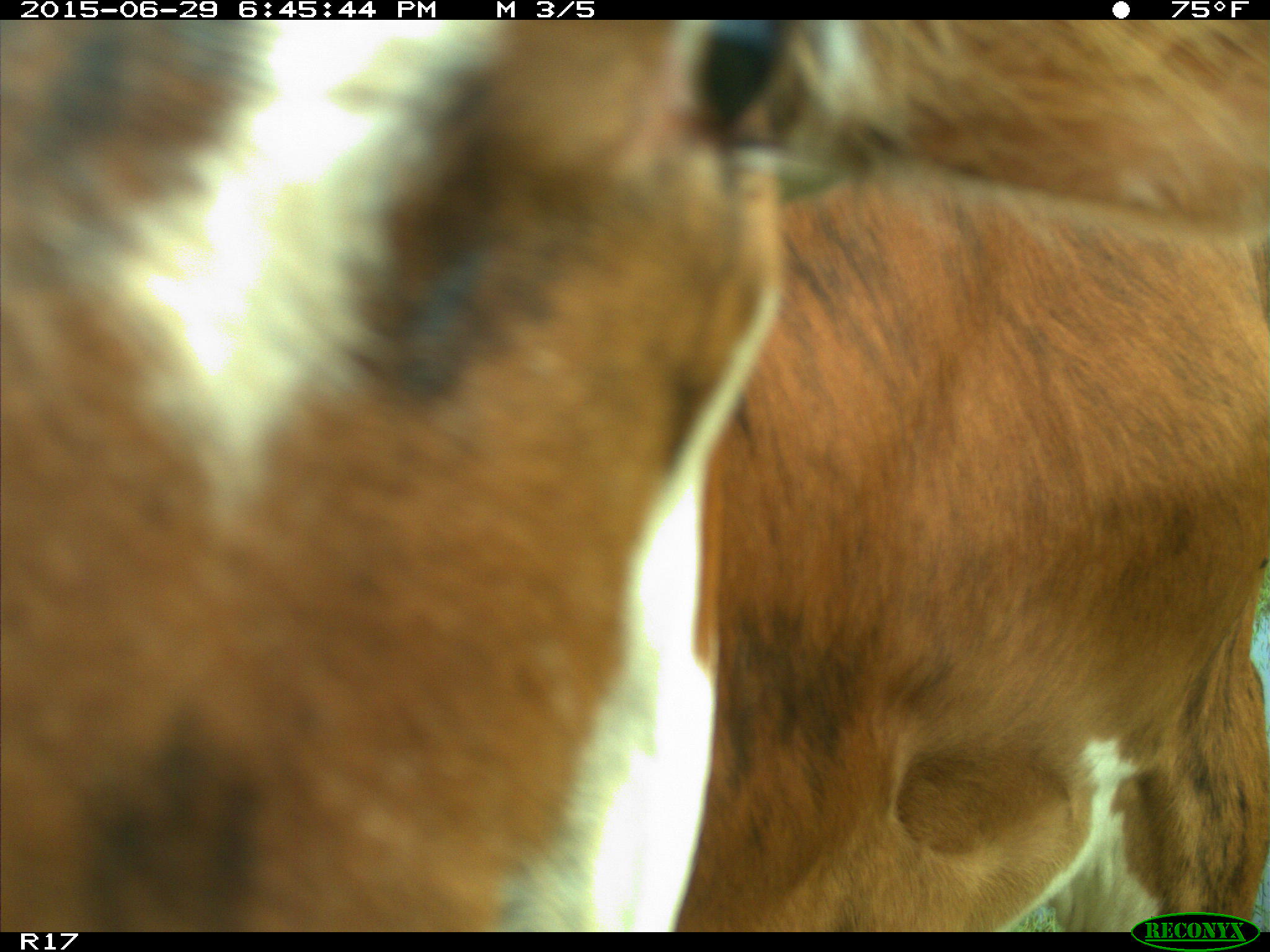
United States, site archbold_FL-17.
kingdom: Animalia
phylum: Chordata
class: Mammalia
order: Artiodactyla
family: Bovidae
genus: Bos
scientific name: Bos taurus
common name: domestic cow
Bos taurus (domestic cow).